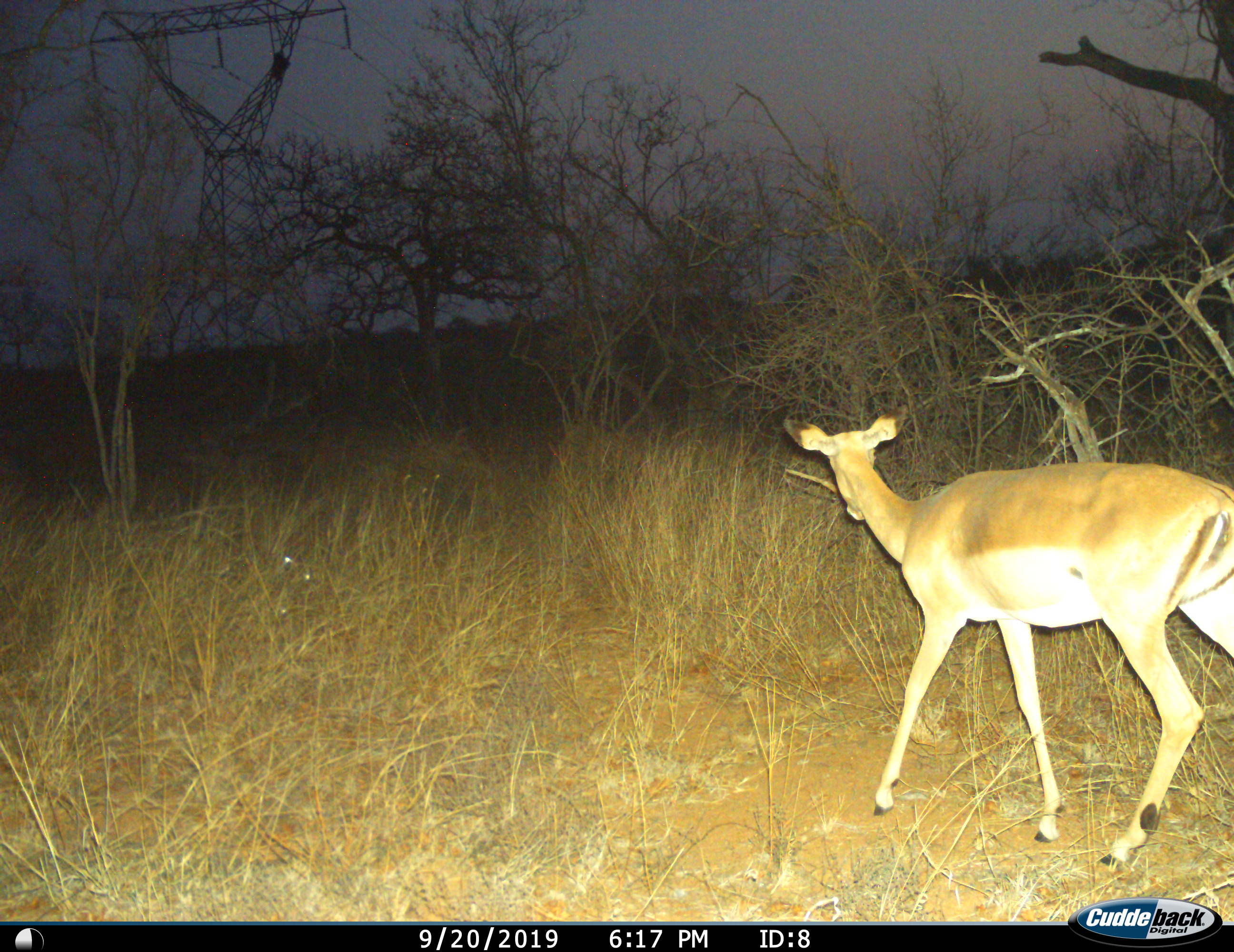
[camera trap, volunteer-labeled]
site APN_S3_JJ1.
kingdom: Animalia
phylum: Chordata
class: Mammalia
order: Artiodactyla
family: Bovidae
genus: Aepyceros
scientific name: Aepyceros melampus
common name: impala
Impala (Aepyceros melampus), count 1. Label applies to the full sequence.